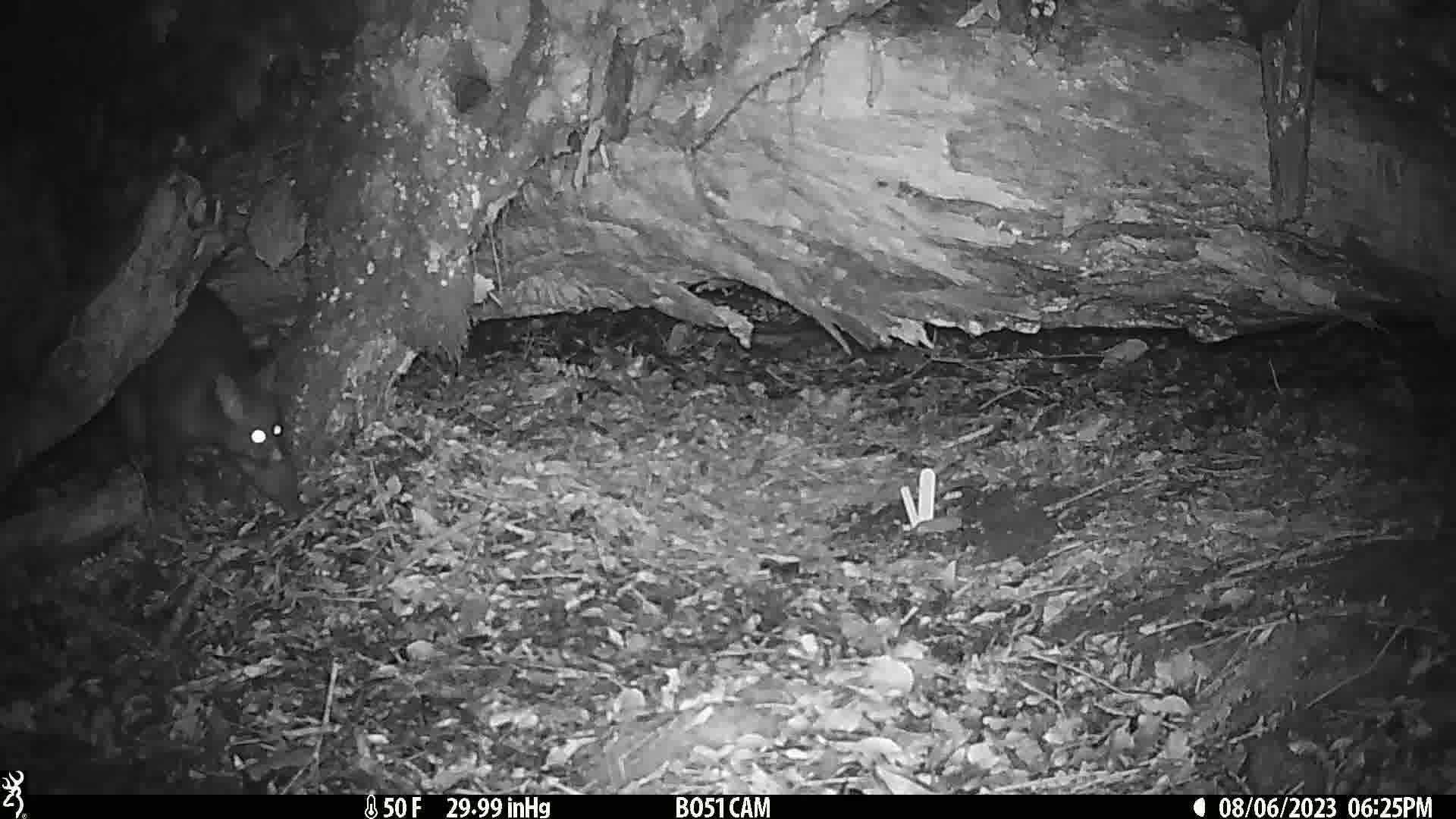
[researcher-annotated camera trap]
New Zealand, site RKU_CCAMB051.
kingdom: Animalia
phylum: Chordata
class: Mammalia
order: Diprotodontia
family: Phalangeridae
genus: Trichosurus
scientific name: Trichosurus vulpecula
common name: common brushtail possum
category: possum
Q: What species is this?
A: Possum (common brushtail possum) (Trichosurus vulpecula).